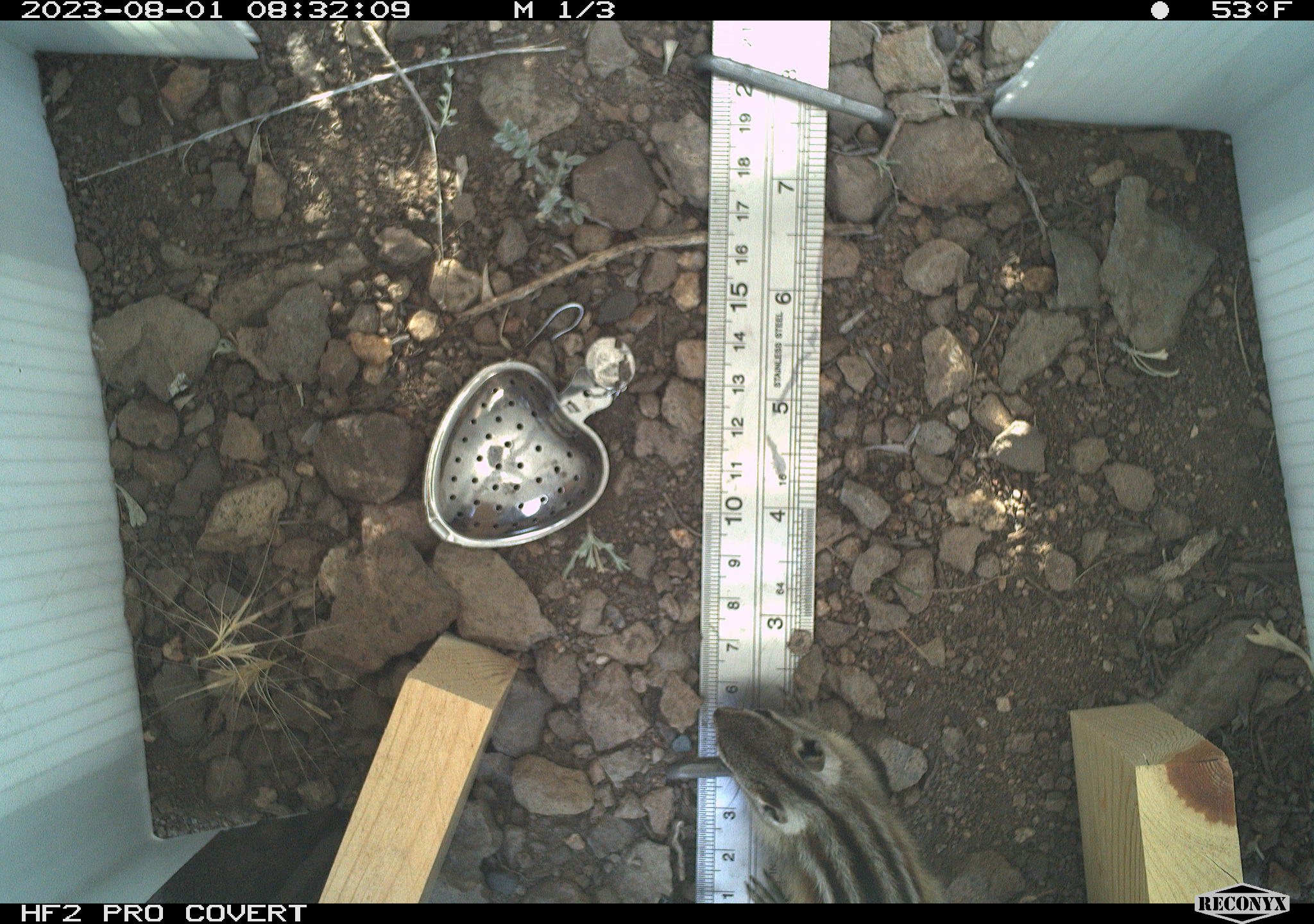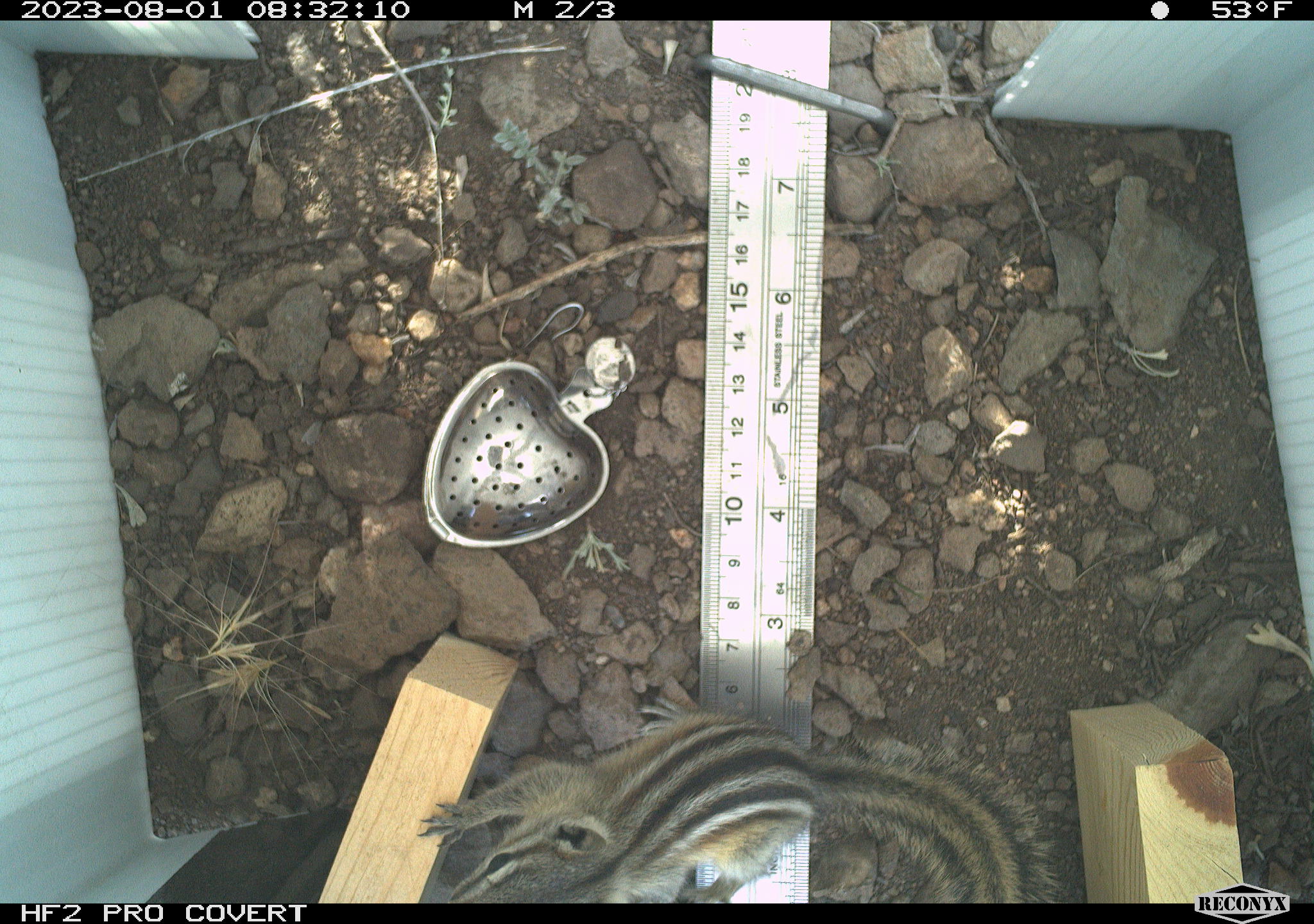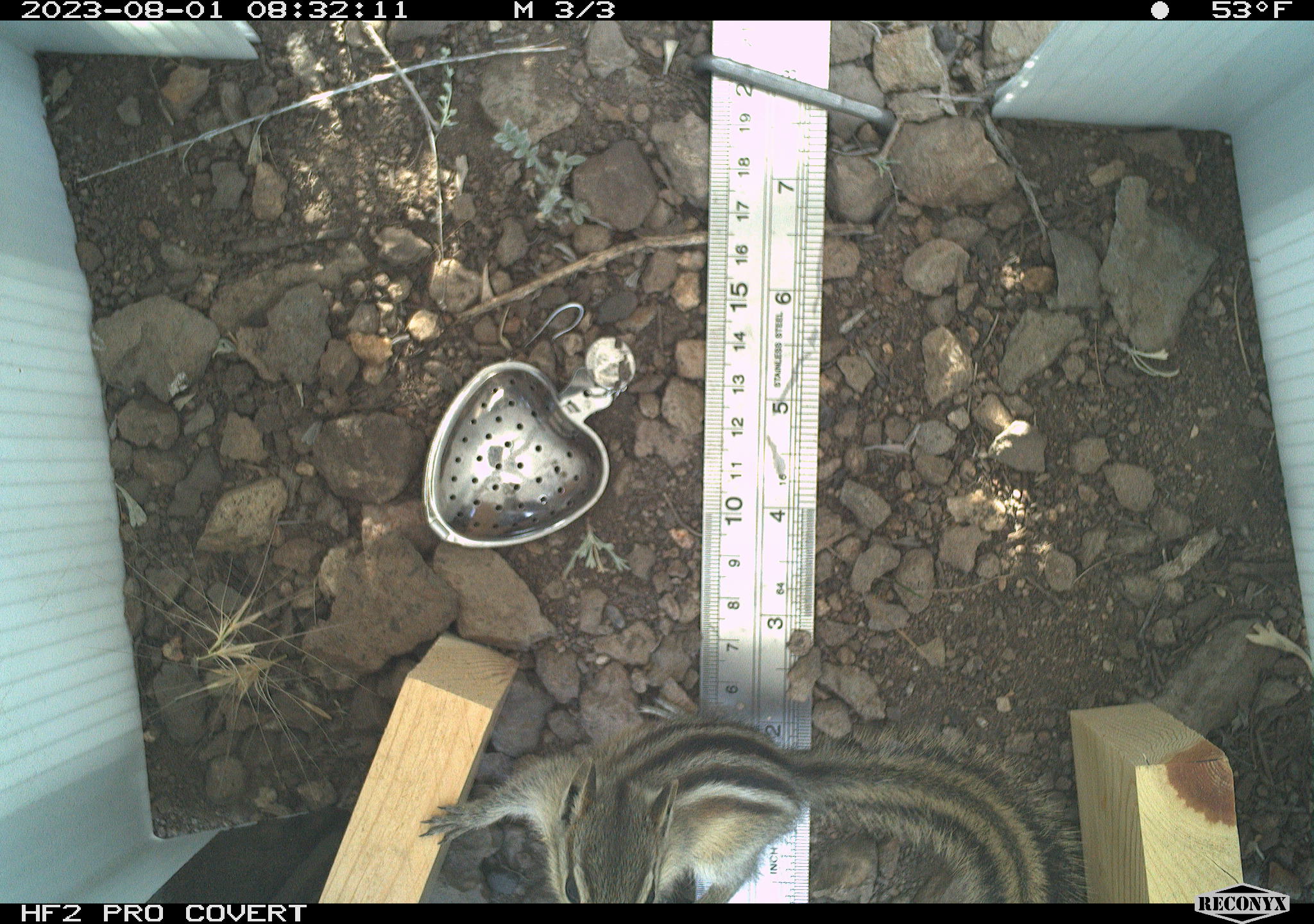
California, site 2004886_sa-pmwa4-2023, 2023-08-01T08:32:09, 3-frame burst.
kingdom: Animalia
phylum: Chordata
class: Mammalia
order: Rodentia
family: Sciuridae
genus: Neotamias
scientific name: Neotamias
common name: western chipmunks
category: neotamias species